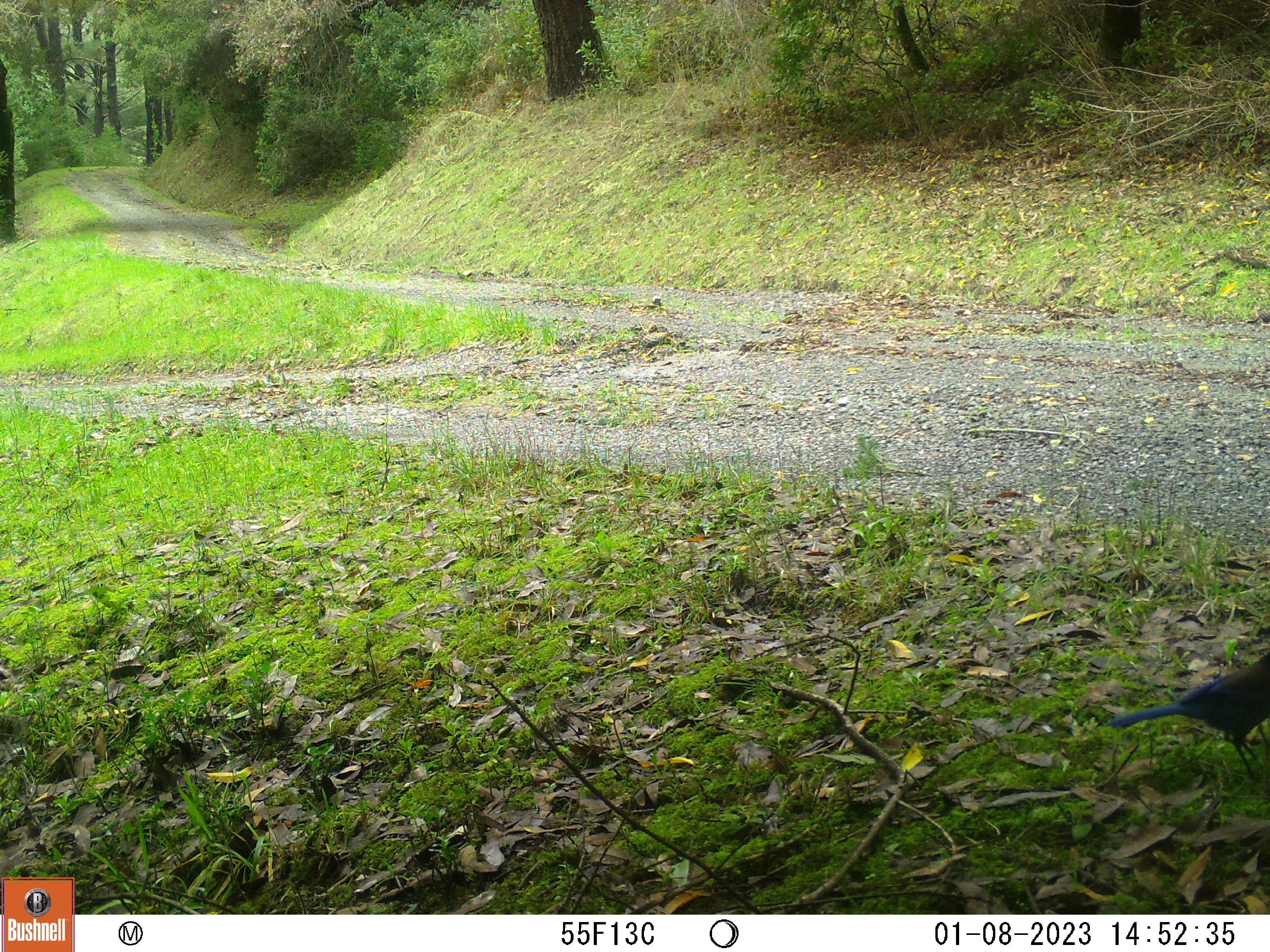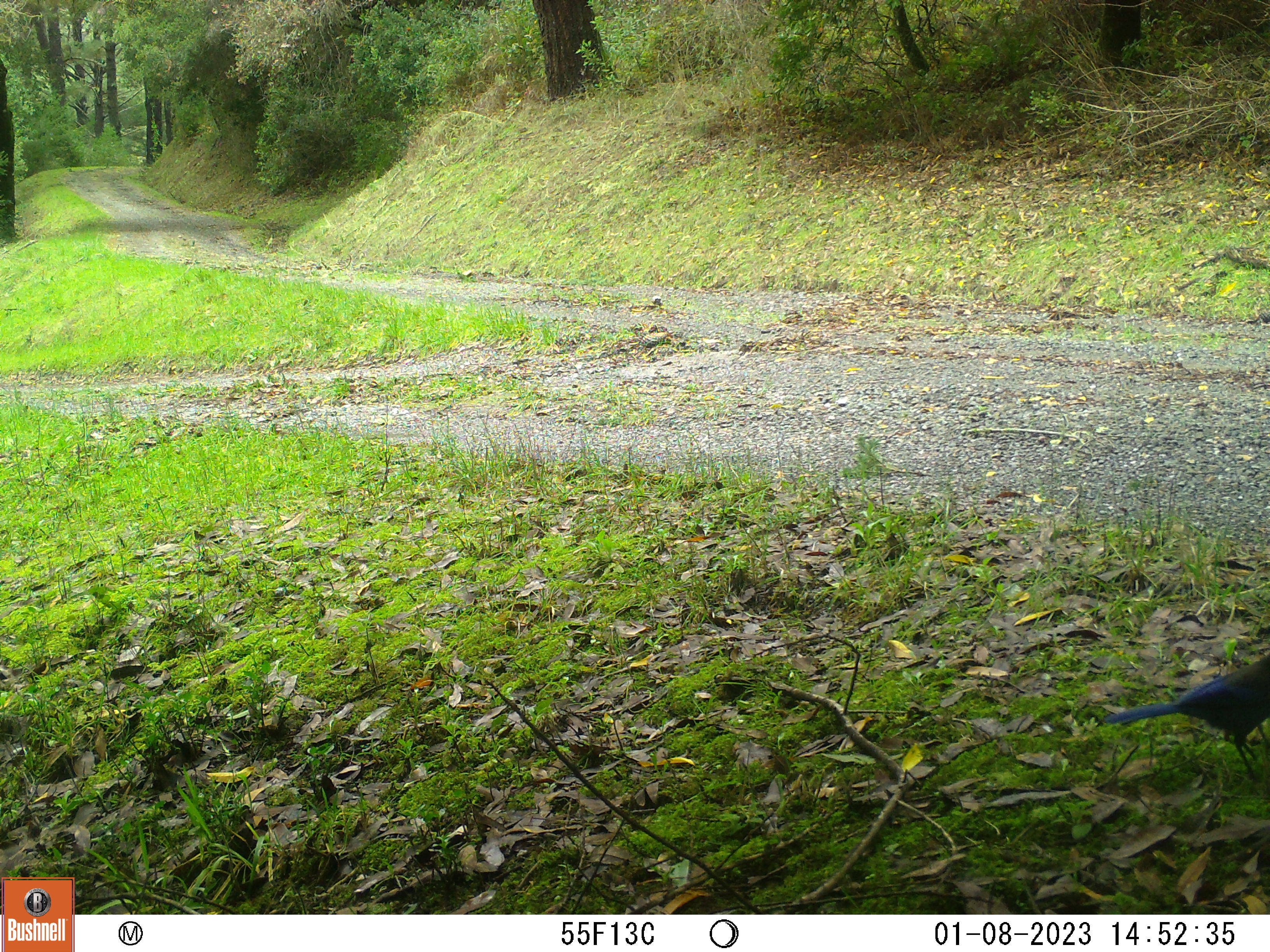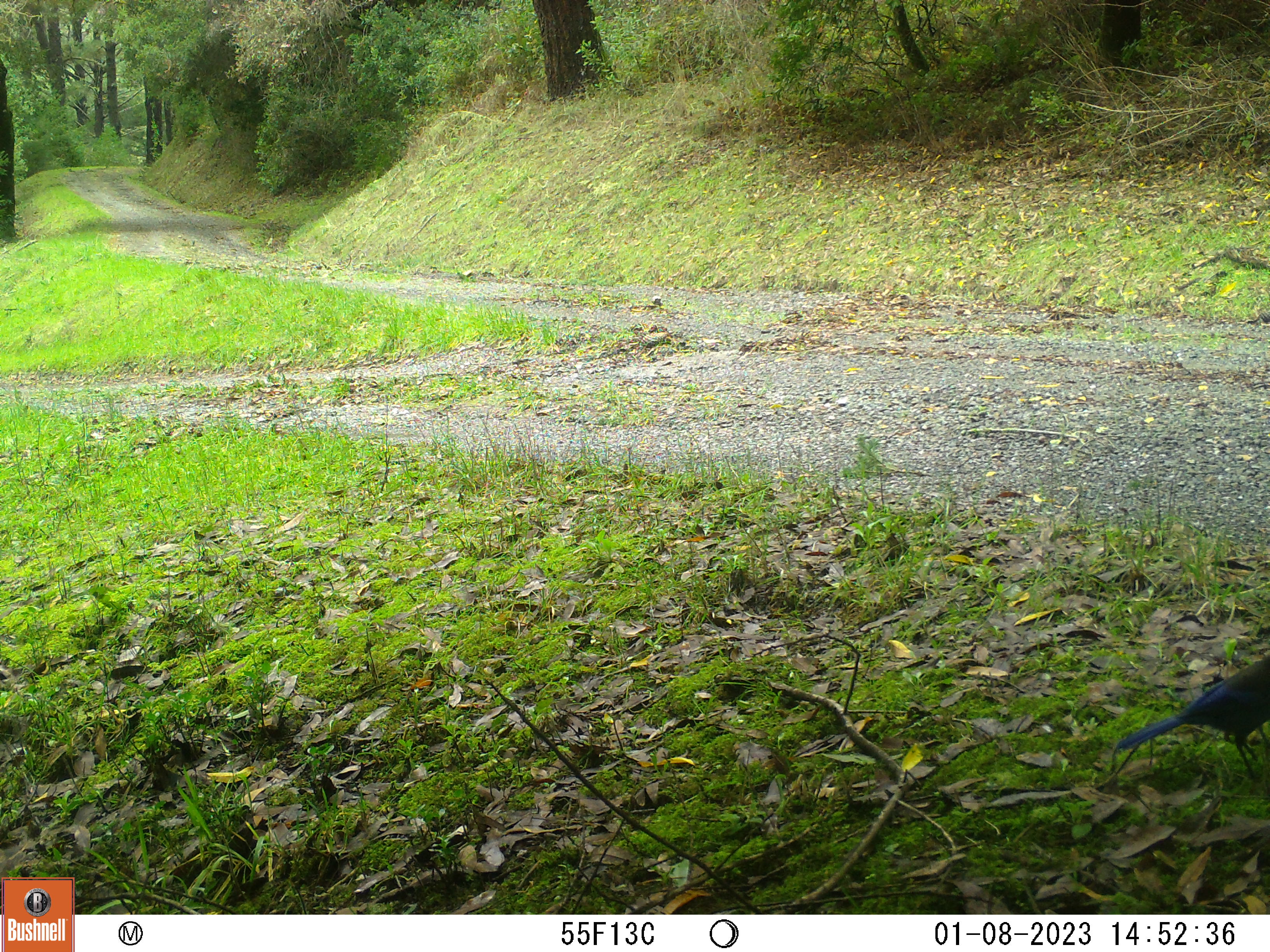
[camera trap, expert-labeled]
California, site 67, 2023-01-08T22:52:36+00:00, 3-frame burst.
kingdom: Animalia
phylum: Chordata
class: Aves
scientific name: Aves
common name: bird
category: unknown bird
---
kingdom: Animalia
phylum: Chordata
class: Aves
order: Passeriformes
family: Corvidae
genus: Cyanocitta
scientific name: Cyanocitta stelleri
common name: steller's jay